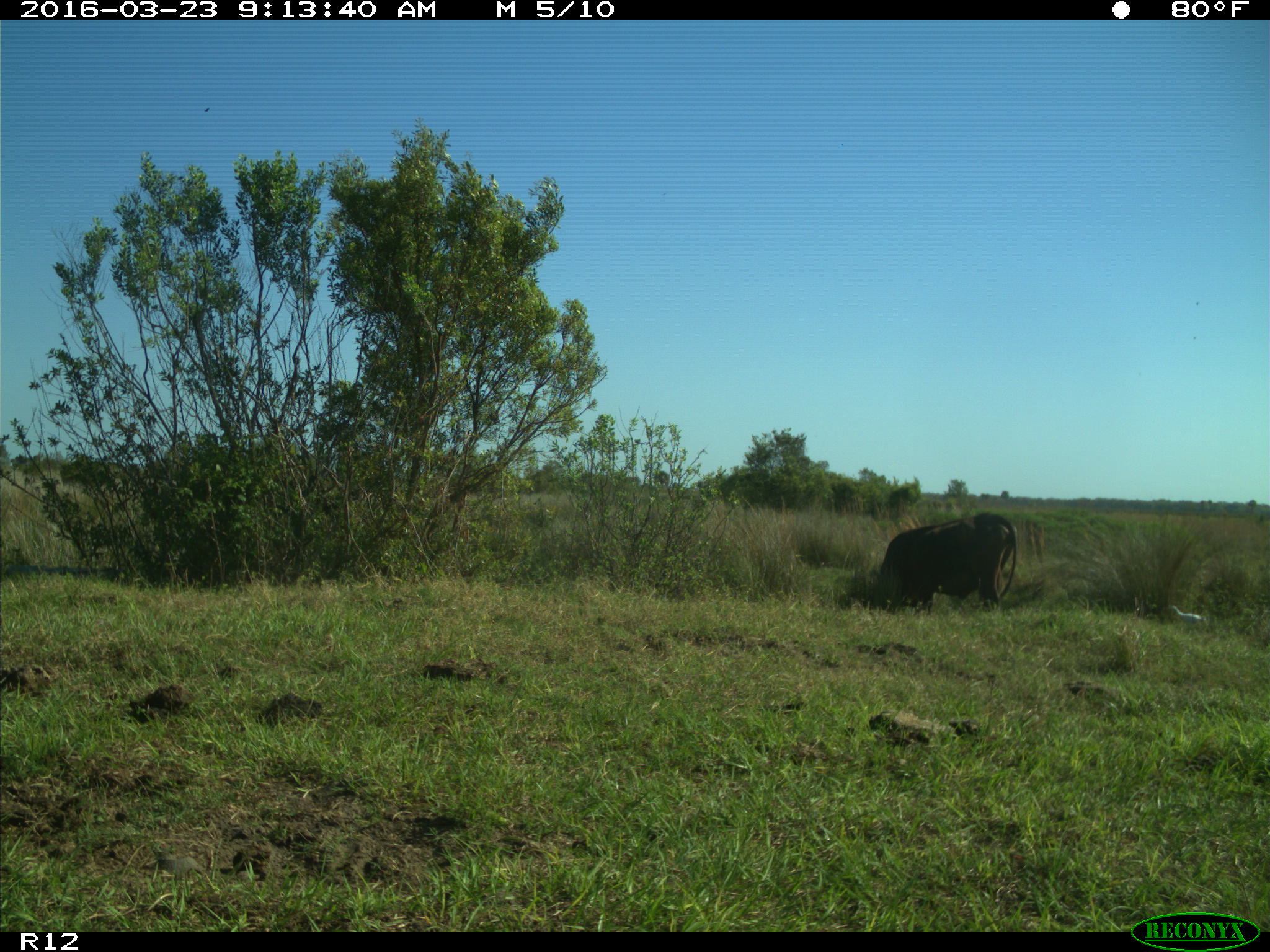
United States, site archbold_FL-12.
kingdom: Animalia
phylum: Chordata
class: Mammalia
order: Artiodactyla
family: Bovidae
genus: Bos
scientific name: Bos taurus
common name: domestic cow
Bos taurus (domestic cow).